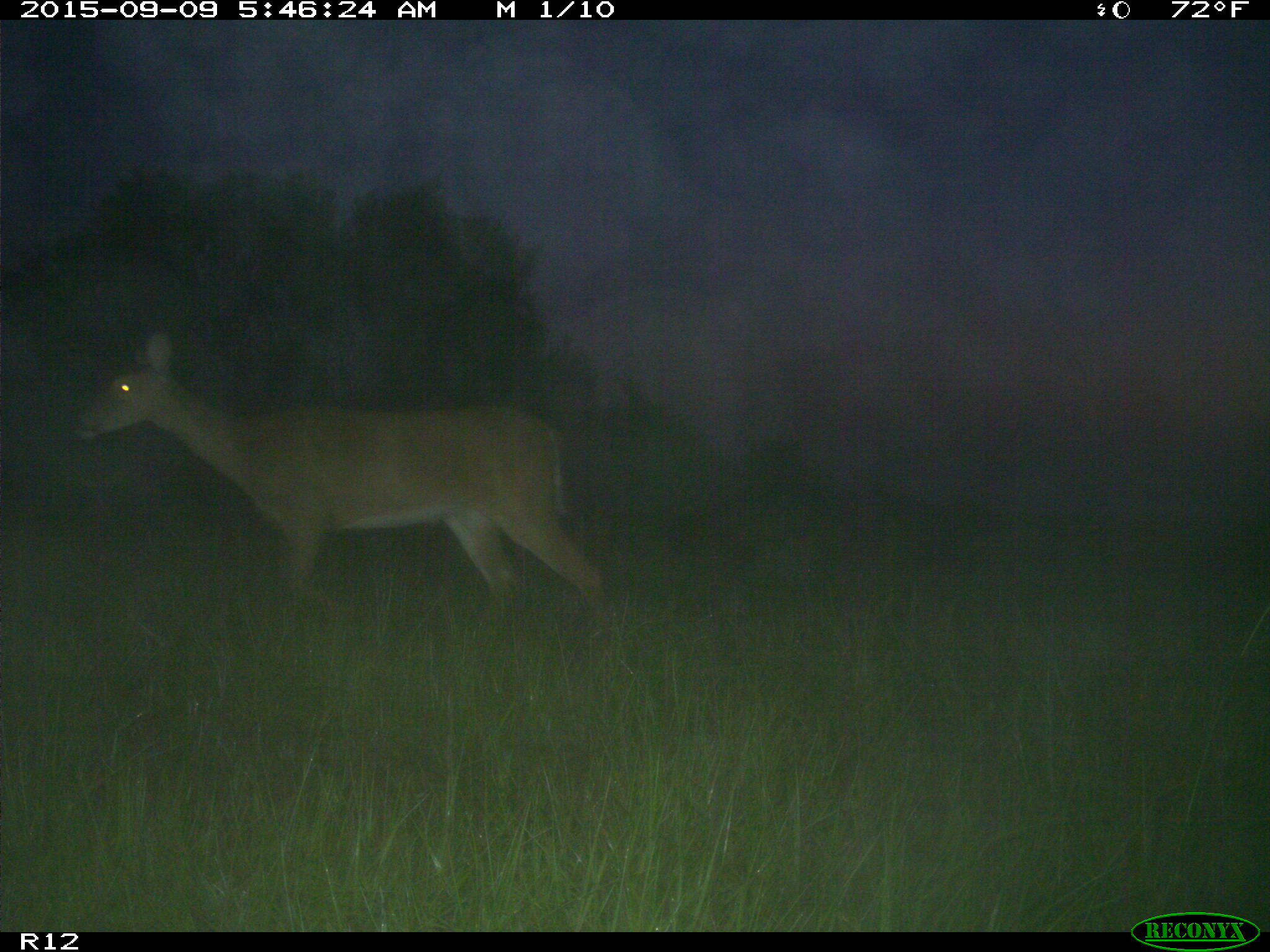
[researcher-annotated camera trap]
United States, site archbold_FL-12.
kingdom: Animalia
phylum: Chordata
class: Mammalia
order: Artiodactyla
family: Cervidae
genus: Odocoileus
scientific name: Odocoileus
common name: deer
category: unidentified deer